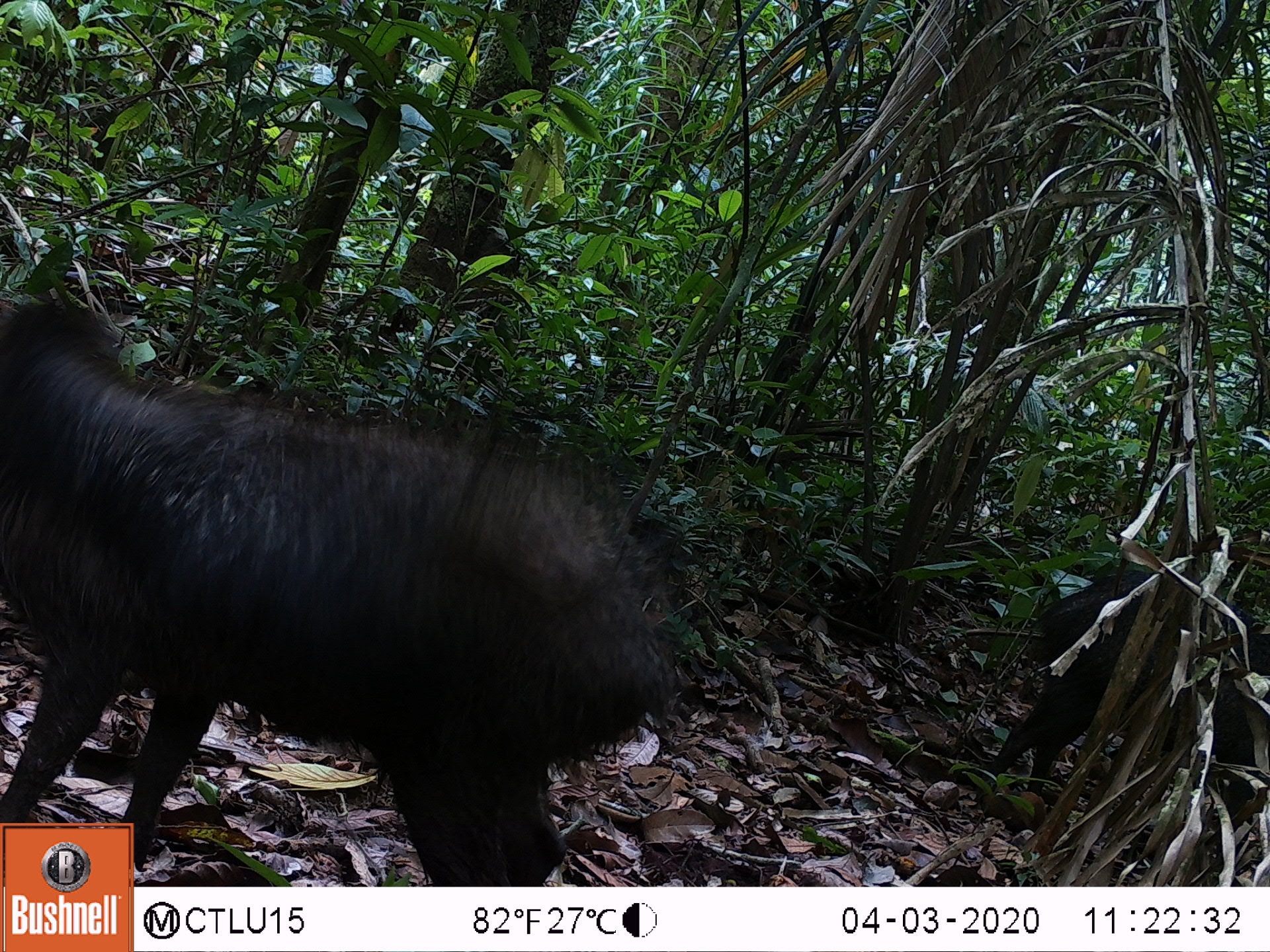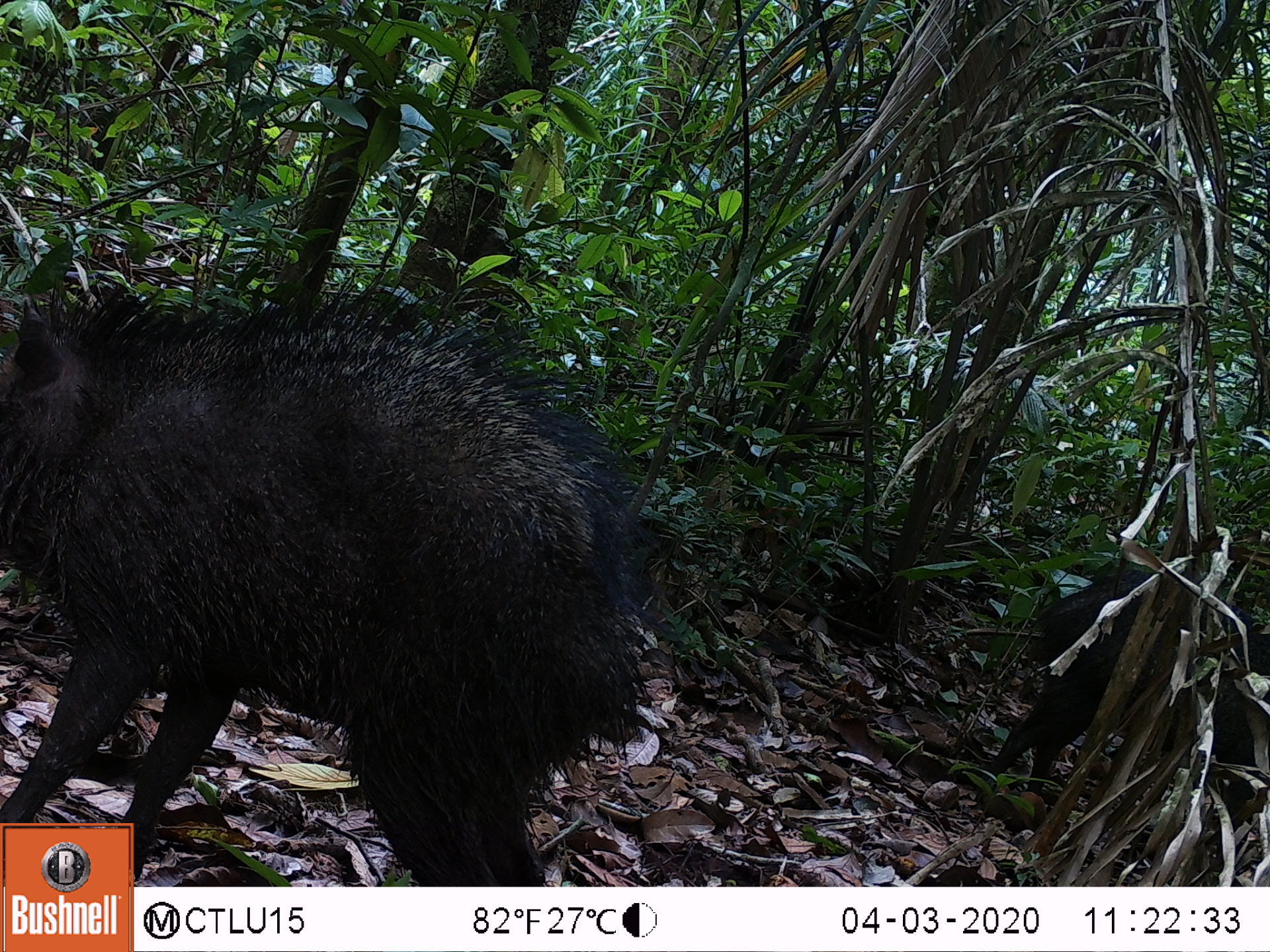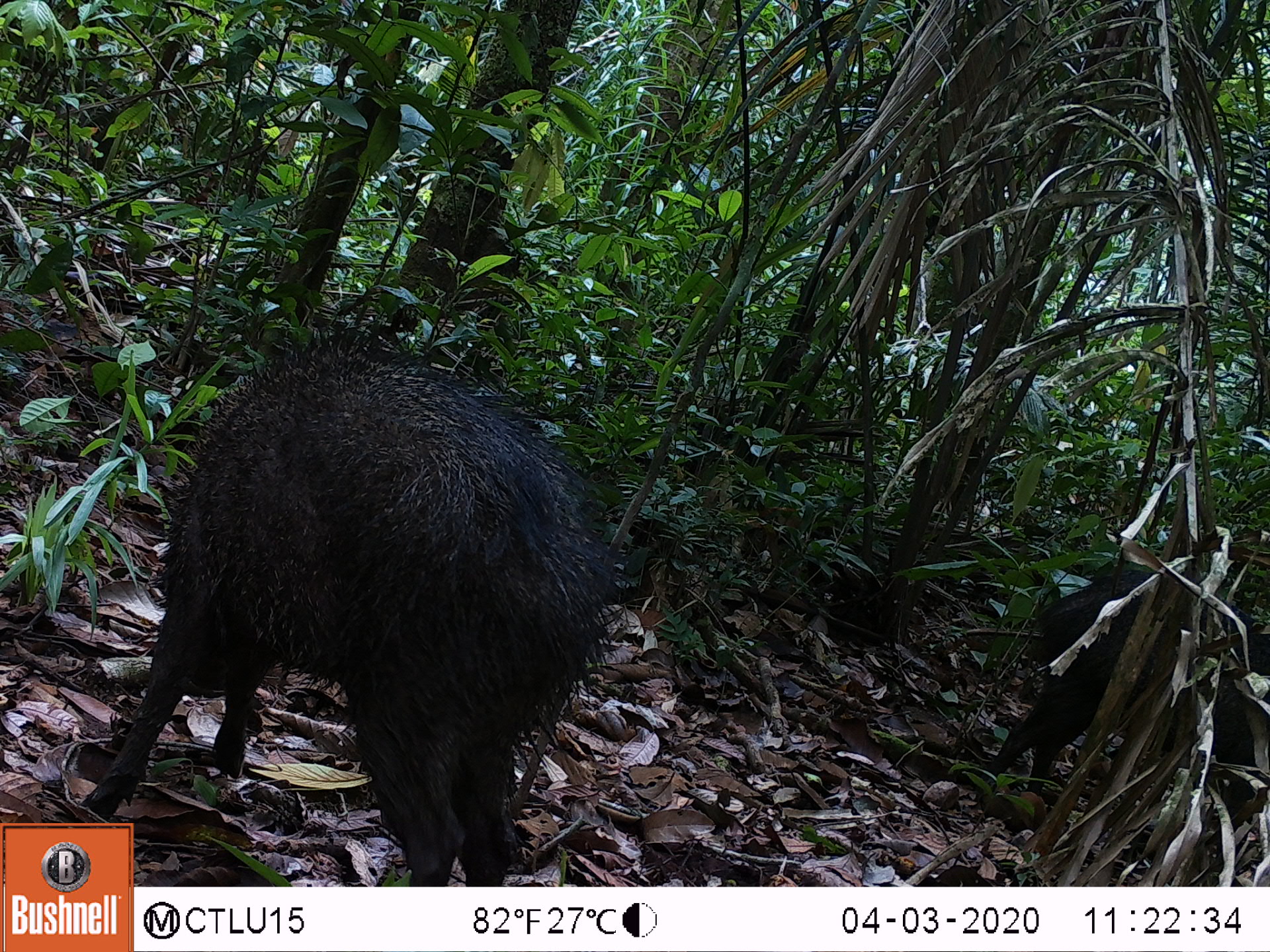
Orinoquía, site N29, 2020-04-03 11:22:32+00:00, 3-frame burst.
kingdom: Animalia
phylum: Chordata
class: Mammalia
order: Artiodactyla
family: Tayassuidae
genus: Pecari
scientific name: Pecari tajacu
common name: collared peccary